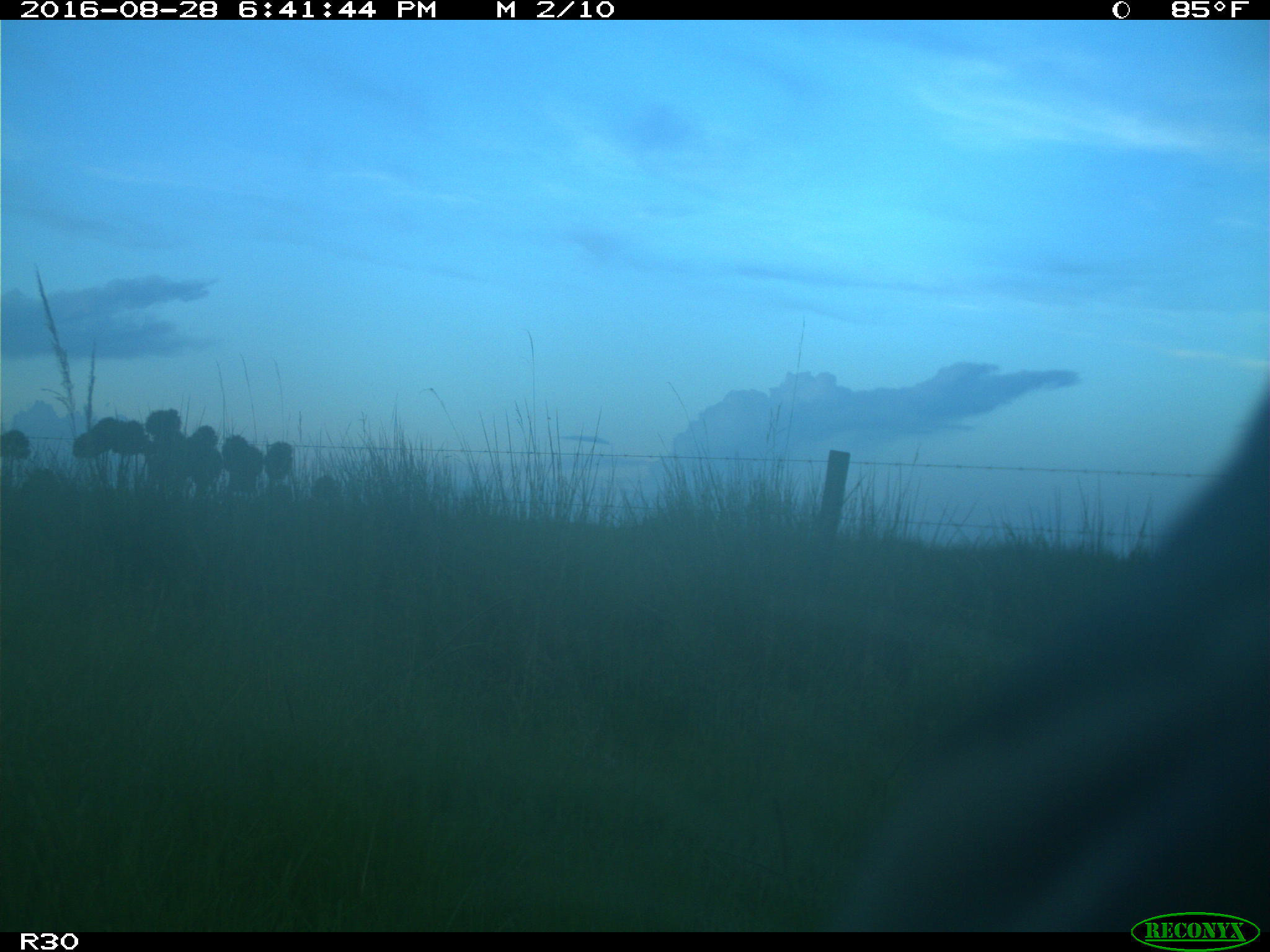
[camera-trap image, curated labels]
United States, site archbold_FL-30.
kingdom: Animalia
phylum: Chordata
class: Mammalia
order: Artiodactyla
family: Bovidae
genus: Bos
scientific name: Bos taurus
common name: domestic cow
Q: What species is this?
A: Bos taurus (domestic cow).